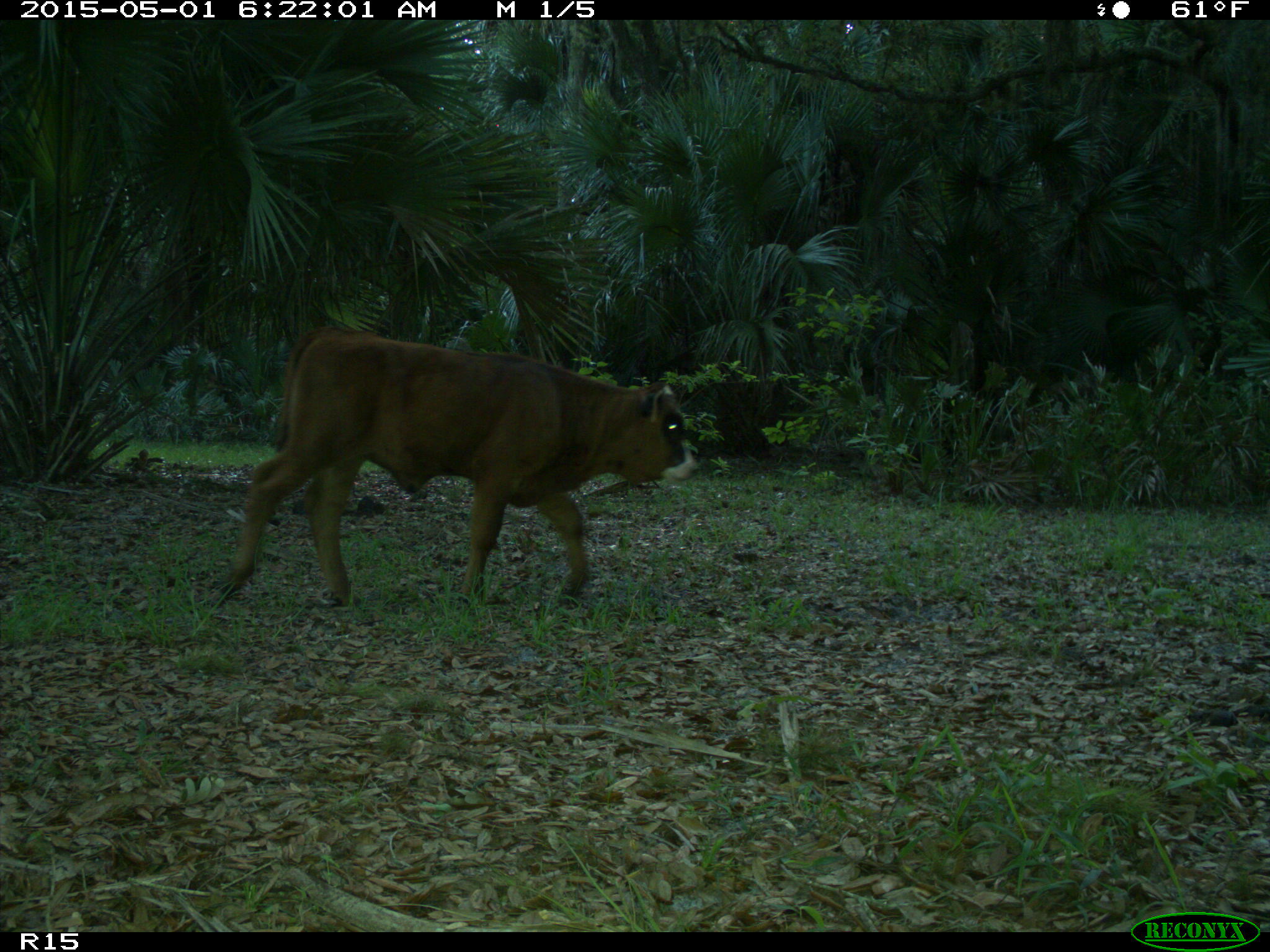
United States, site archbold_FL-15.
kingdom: Animalia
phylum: Chordata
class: Mammalia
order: Artiodactyla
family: Bovidae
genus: Bos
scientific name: Bos taurus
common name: domestic cow